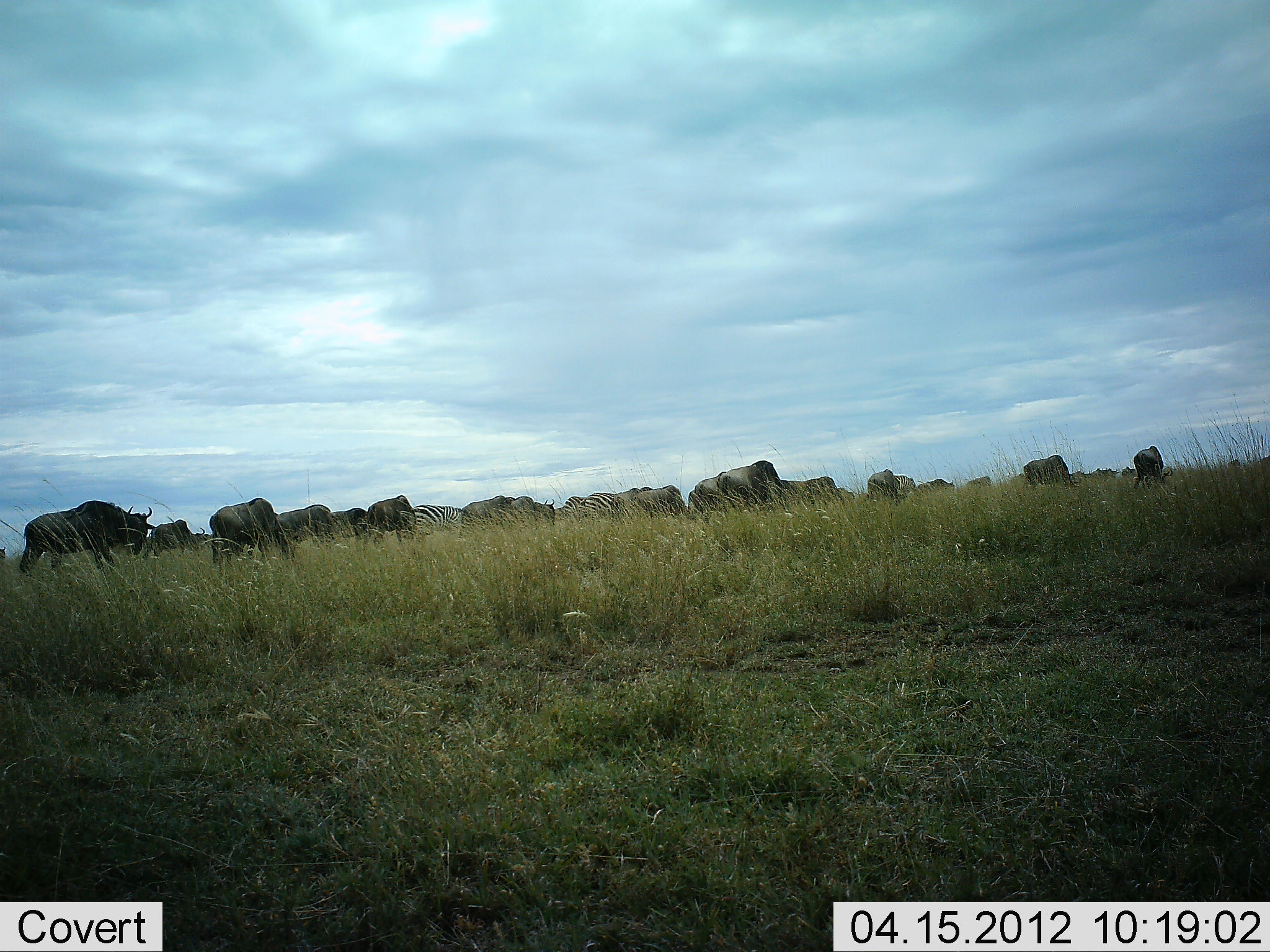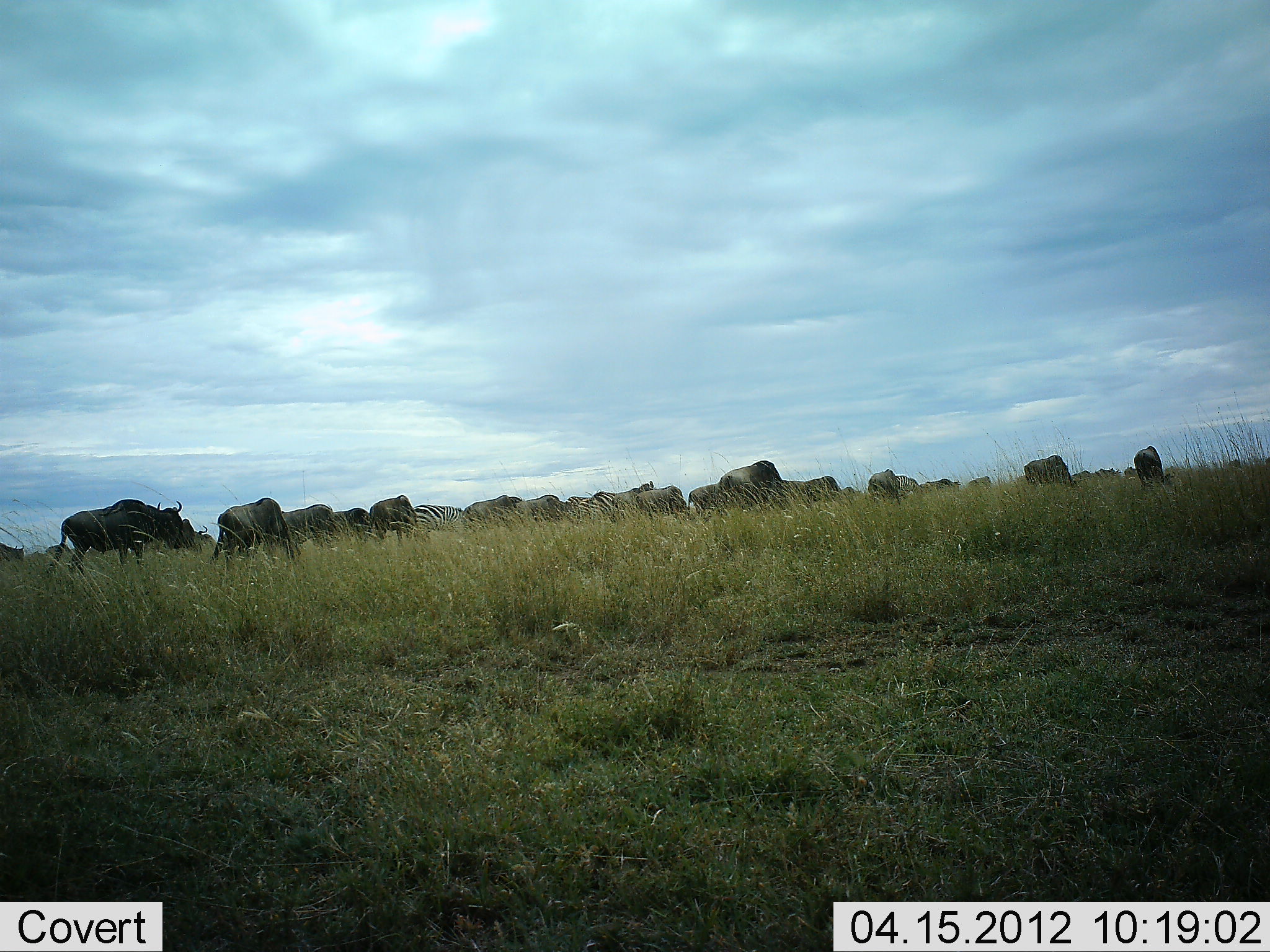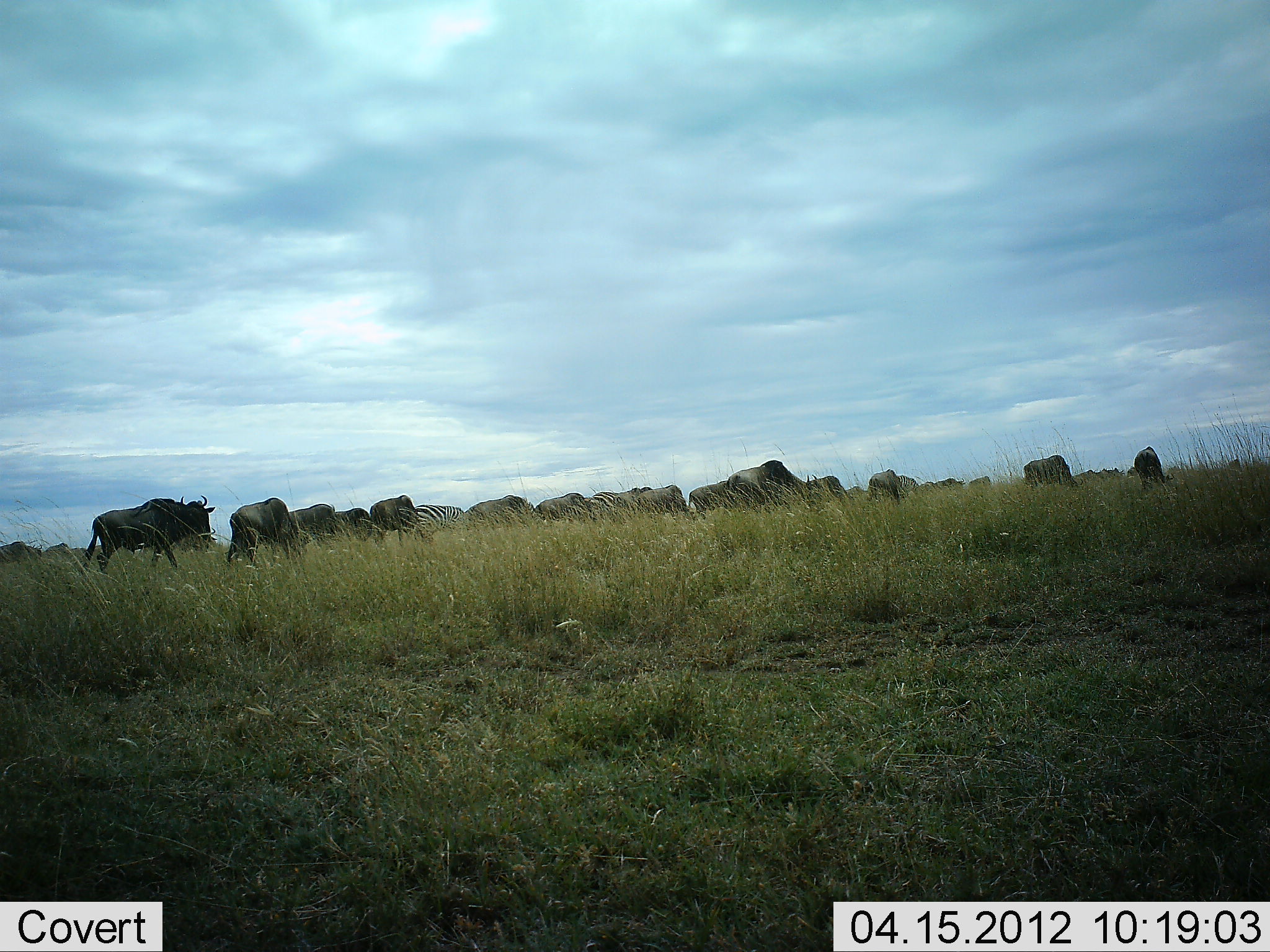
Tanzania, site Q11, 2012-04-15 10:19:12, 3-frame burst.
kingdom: Animalia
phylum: Chordata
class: Mammalia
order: Artiodactyla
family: Bovidae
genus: Connochaetes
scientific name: Connochaetes taurinus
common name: blue wildebeest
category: wildebeest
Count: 11-50.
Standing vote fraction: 24%.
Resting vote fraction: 0%.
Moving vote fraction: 80%.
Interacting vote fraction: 4%.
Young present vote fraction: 0%.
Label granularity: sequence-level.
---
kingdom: Animalia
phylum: Chordata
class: Mammalia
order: Perissodactyla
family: Equidae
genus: Equus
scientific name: Equus quagga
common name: plains zebra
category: zebra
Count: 2.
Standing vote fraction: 39%.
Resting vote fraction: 0%.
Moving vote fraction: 44%.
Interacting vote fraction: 0%.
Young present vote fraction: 0%.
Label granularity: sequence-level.